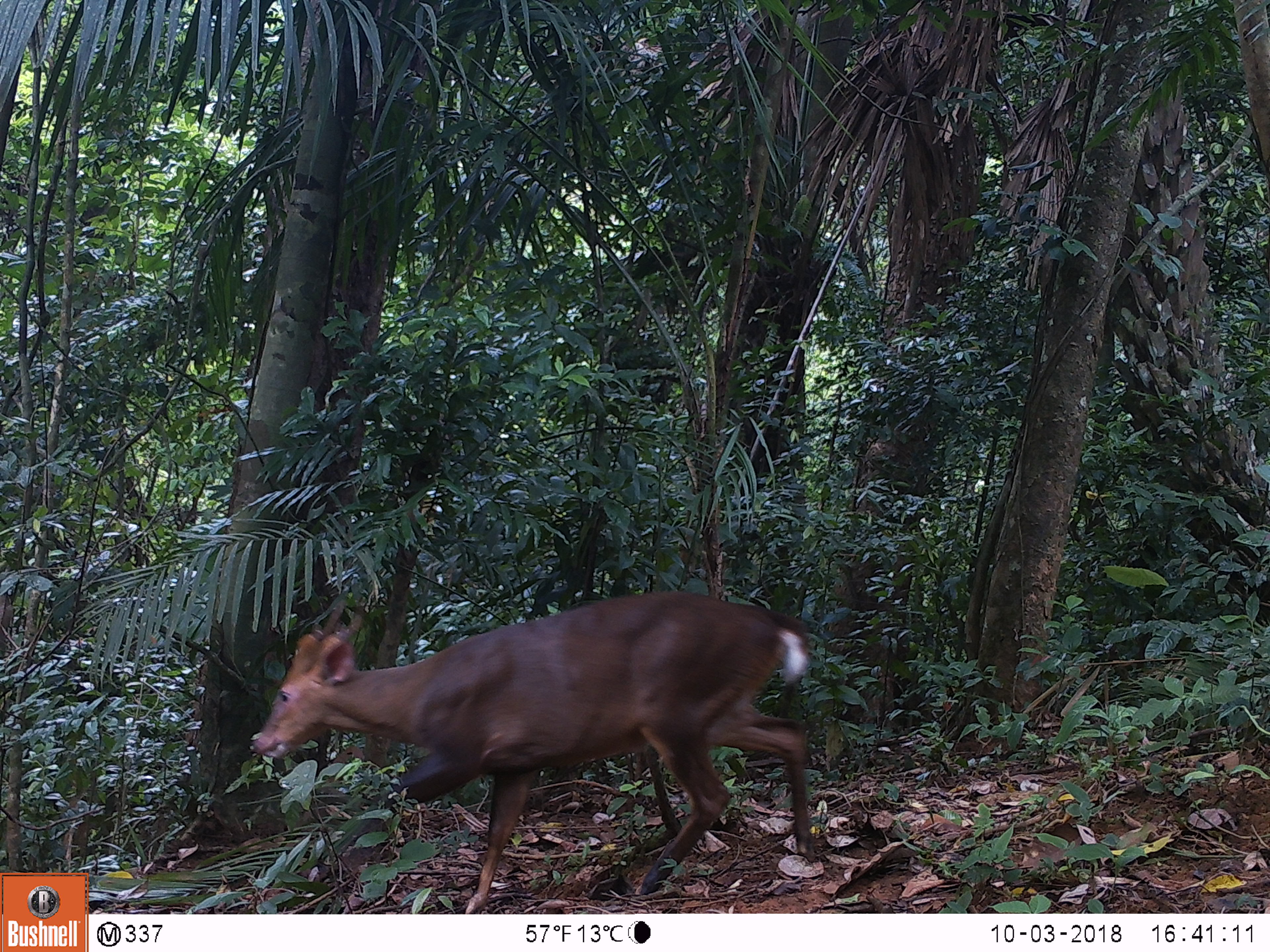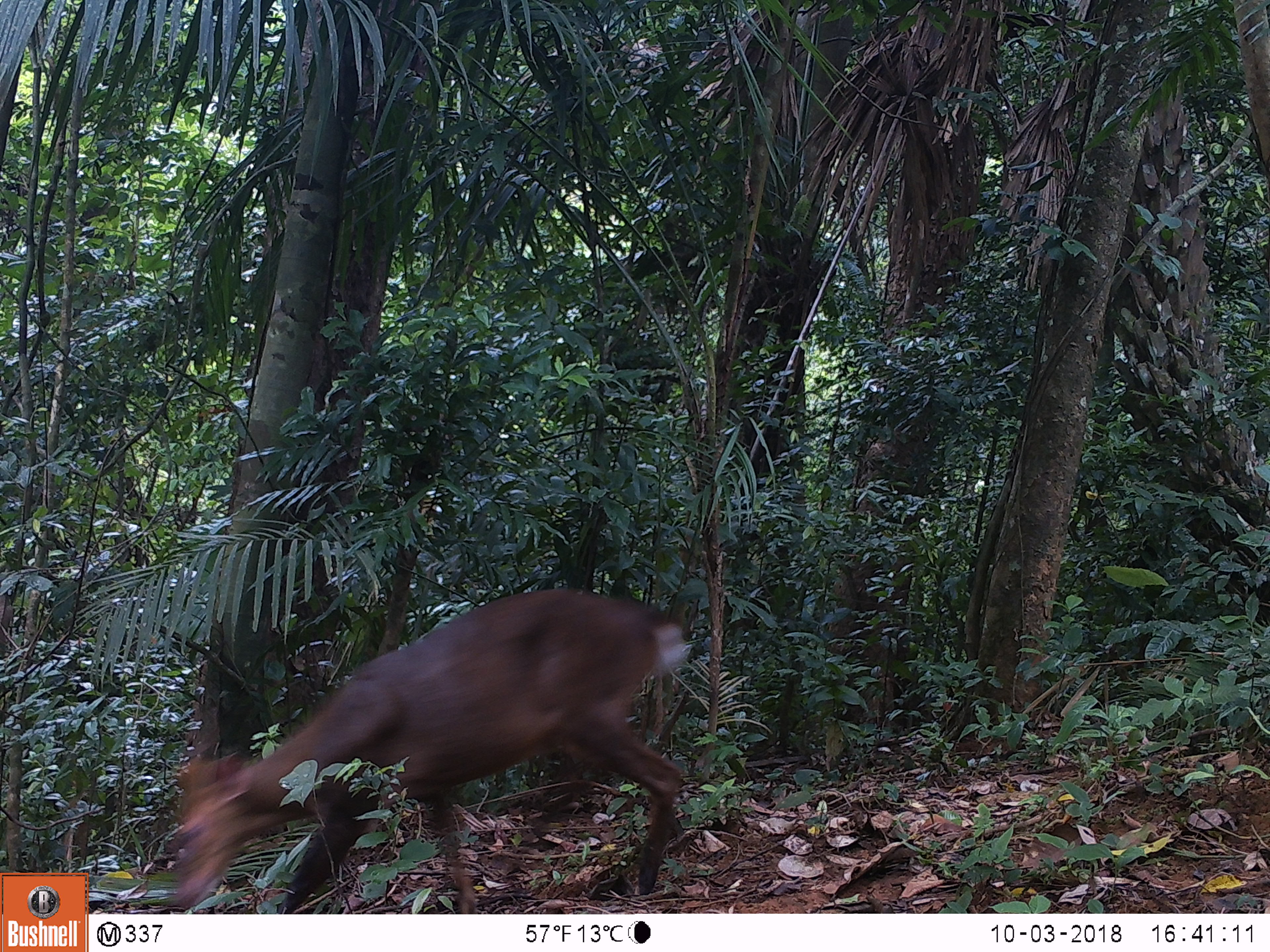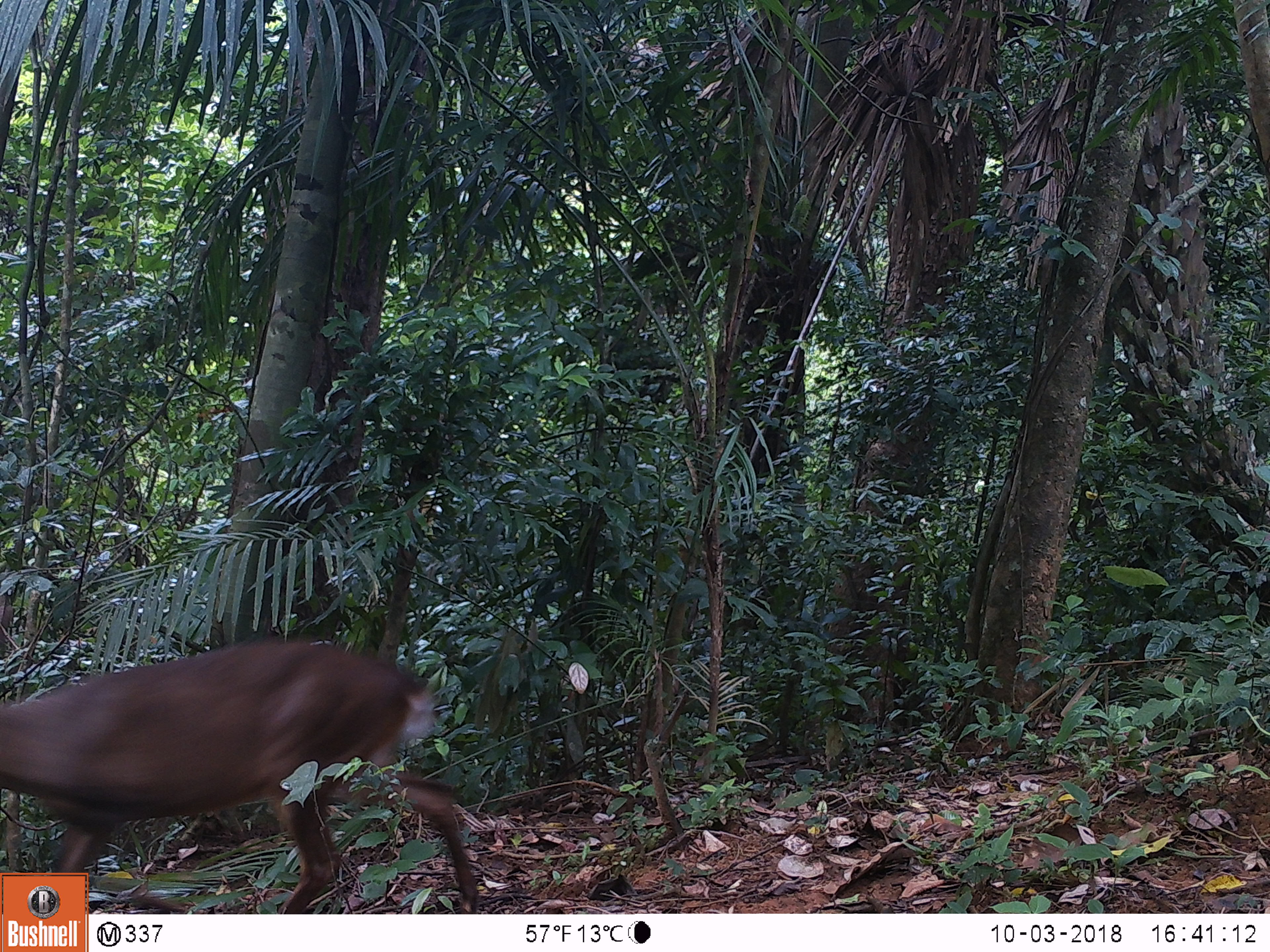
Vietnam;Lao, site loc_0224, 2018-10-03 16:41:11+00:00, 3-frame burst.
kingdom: Animalia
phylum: Chordata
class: Mammalia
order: Artiodactyla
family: Cervidae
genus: Muntiacus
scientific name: Muntiacus vuquangensis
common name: large-antlered muntjac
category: large antlered muntjac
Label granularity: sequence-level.